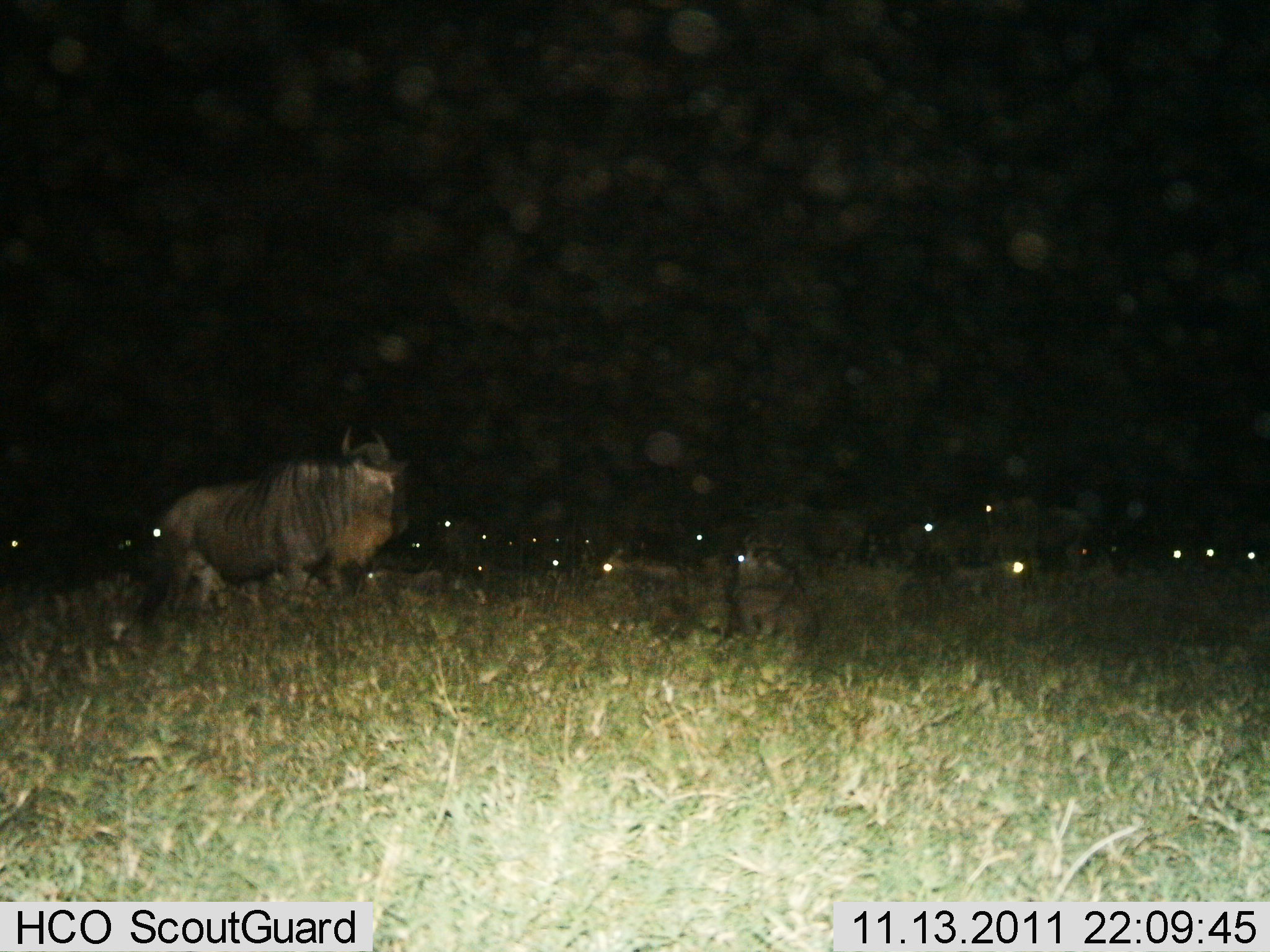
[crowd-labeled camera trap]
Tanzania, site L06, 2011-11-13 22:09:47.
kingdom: Animalia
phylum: Chordata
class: Mammalia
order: Artiodactyla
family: Bovidae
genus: Connochaetes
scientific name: Connochaetes taurinus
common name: blue wildebeest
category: wildebeest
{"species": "wildebeest (blue wildebeest) (Connochaetes taurinus)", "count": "11-50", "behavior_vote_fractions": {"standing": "80%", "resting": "33%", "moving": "13%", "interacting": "0%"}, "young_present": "0%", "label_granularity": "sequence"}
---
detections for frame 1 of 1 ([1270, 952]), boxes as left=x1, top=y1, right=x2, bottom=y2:
animal: left=135, top=420, right=411, bottom=619